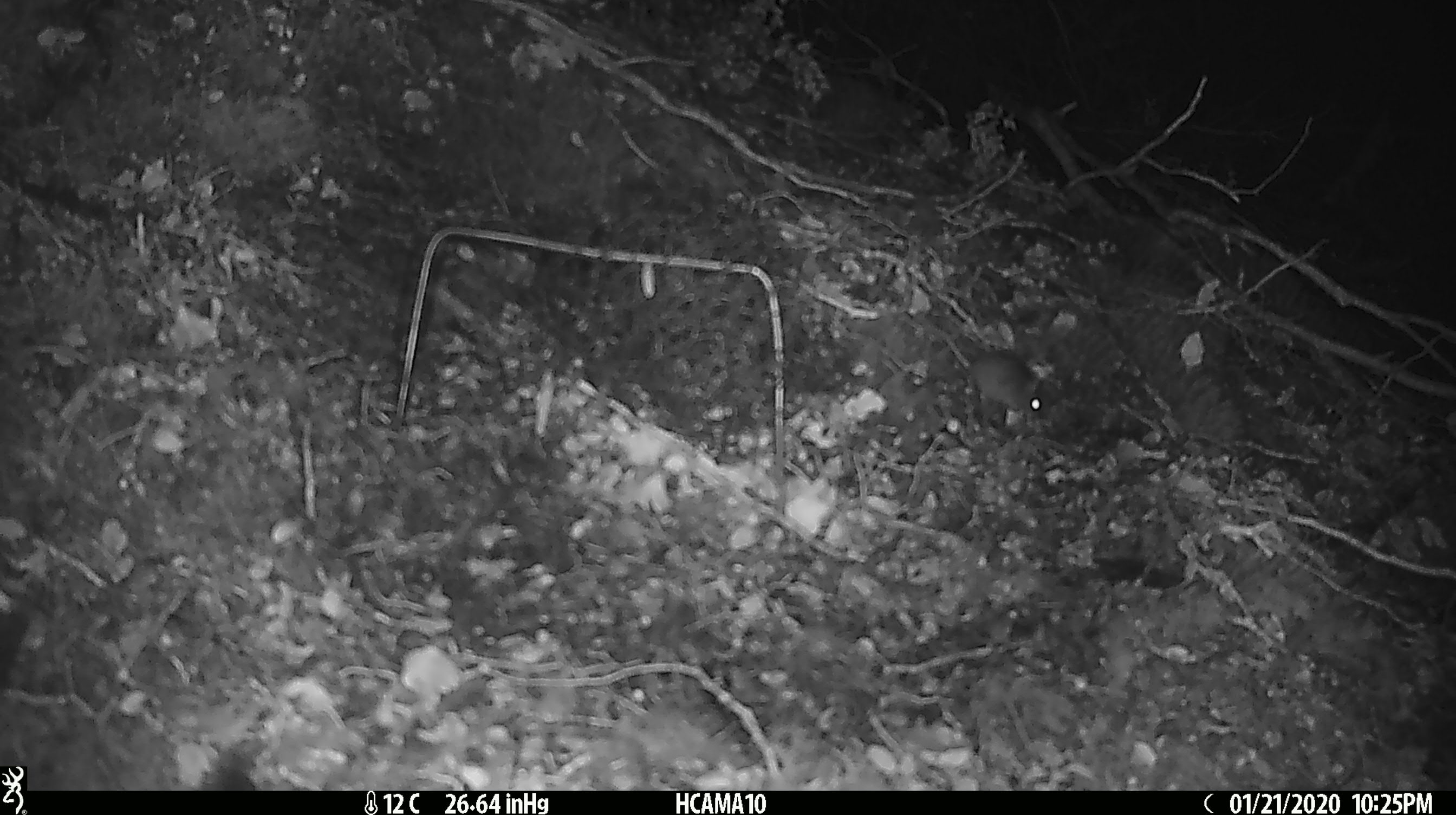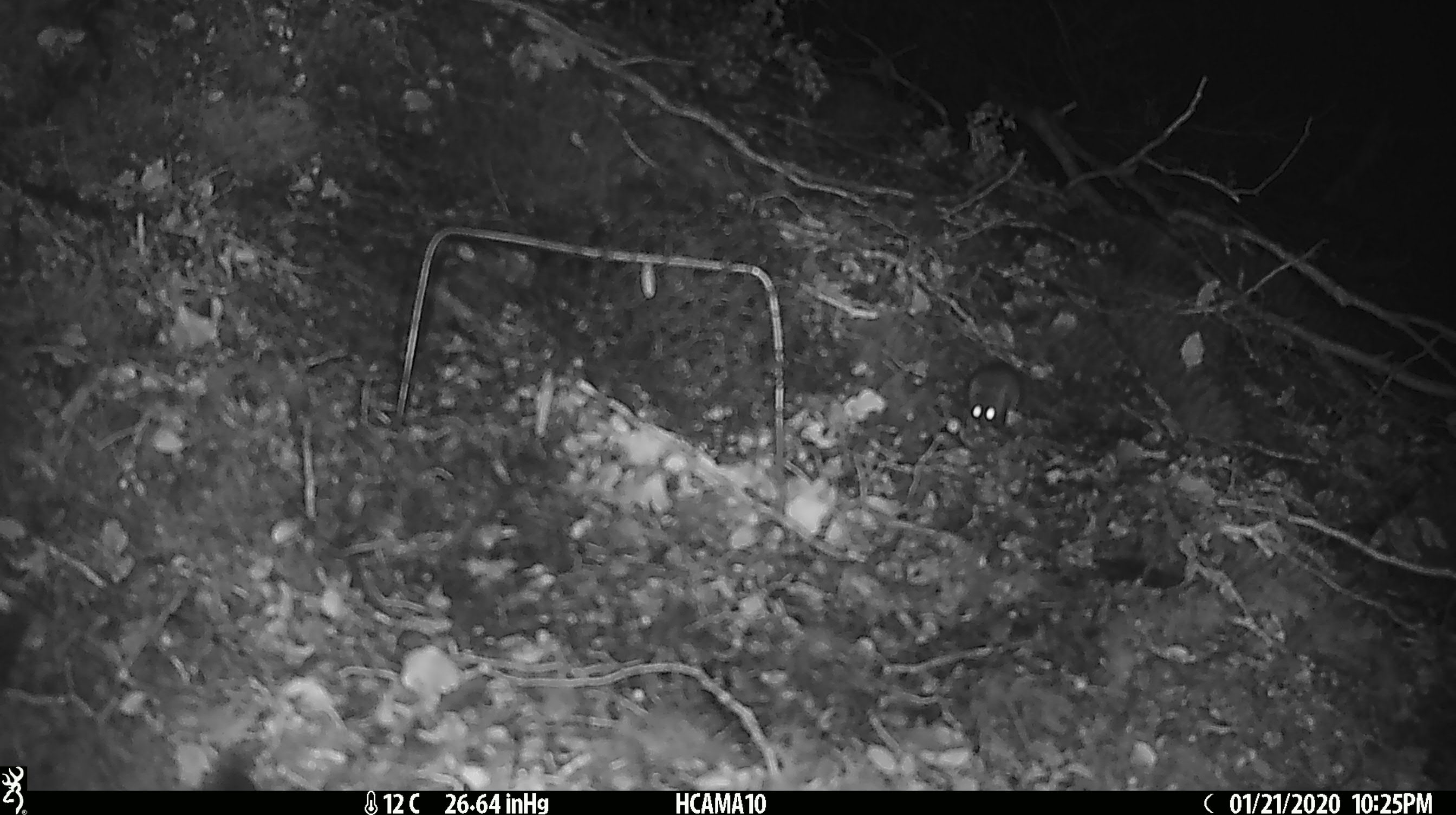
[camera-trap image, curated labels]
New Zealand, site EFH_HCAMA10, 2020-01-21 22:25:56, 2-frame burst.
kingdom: Animalia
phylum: Chordata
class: Mammalia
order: Rodentia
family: Muridae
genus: Mus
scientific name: Mus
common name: mouse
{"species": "mouse (Mus)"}